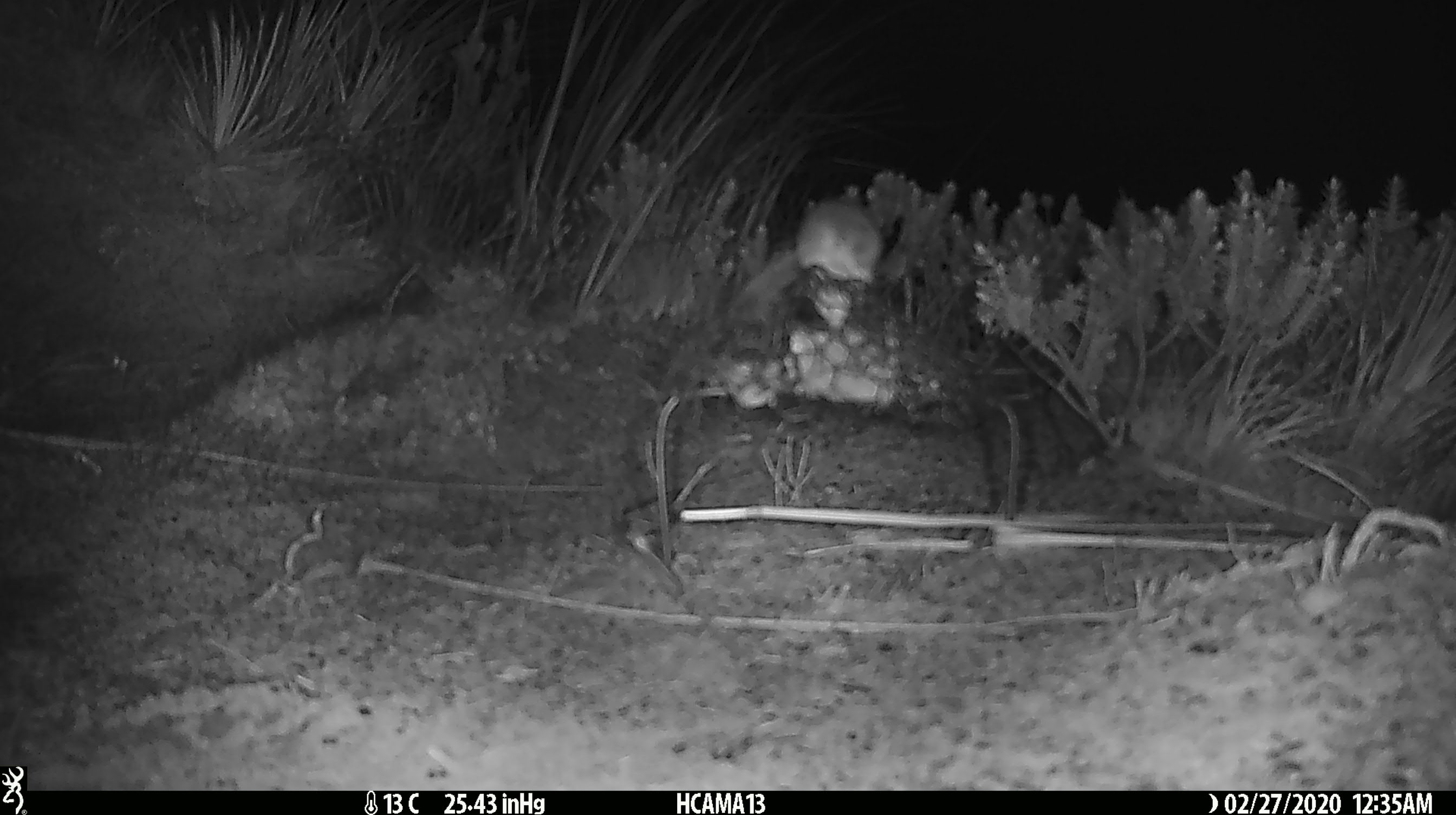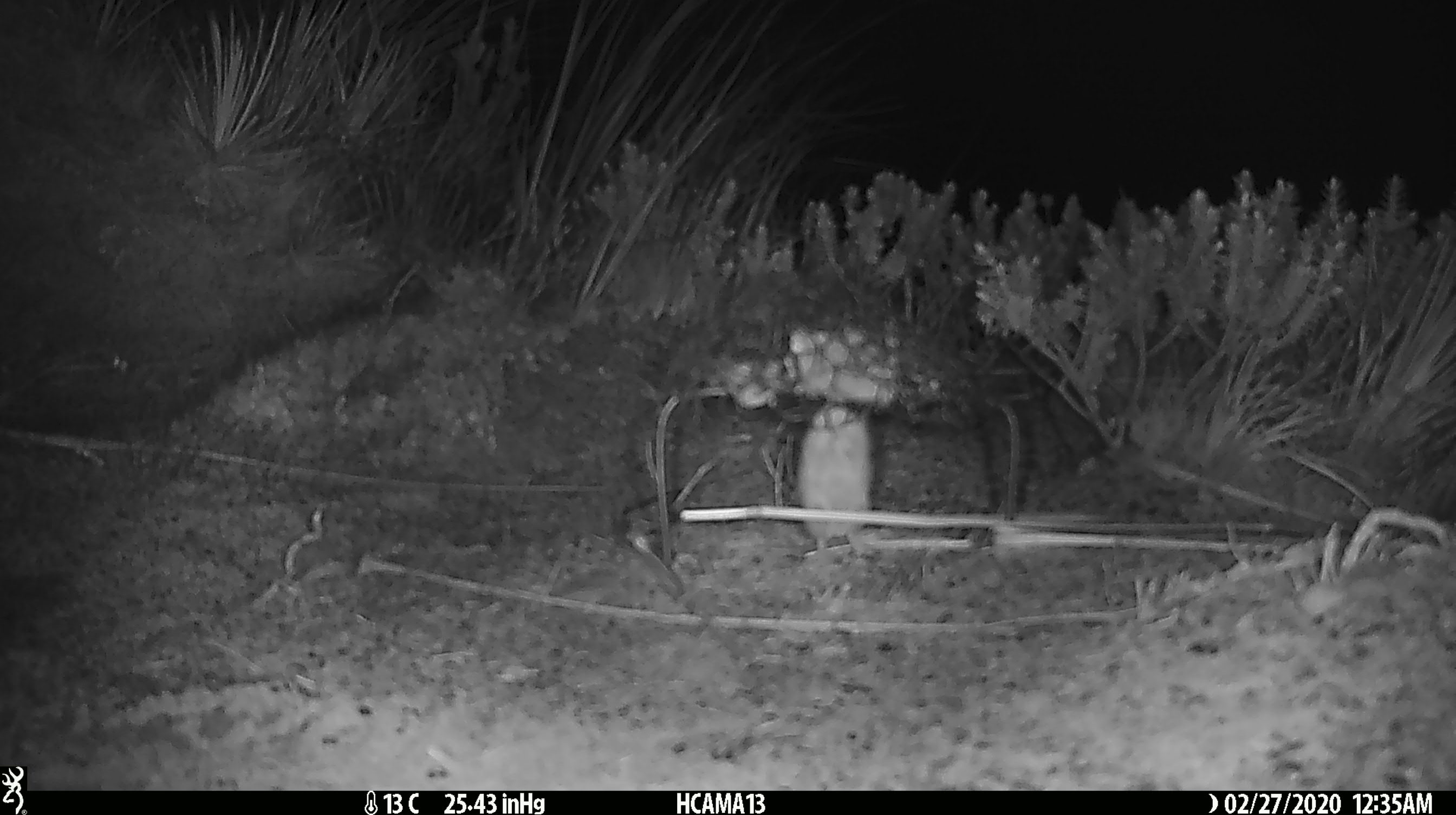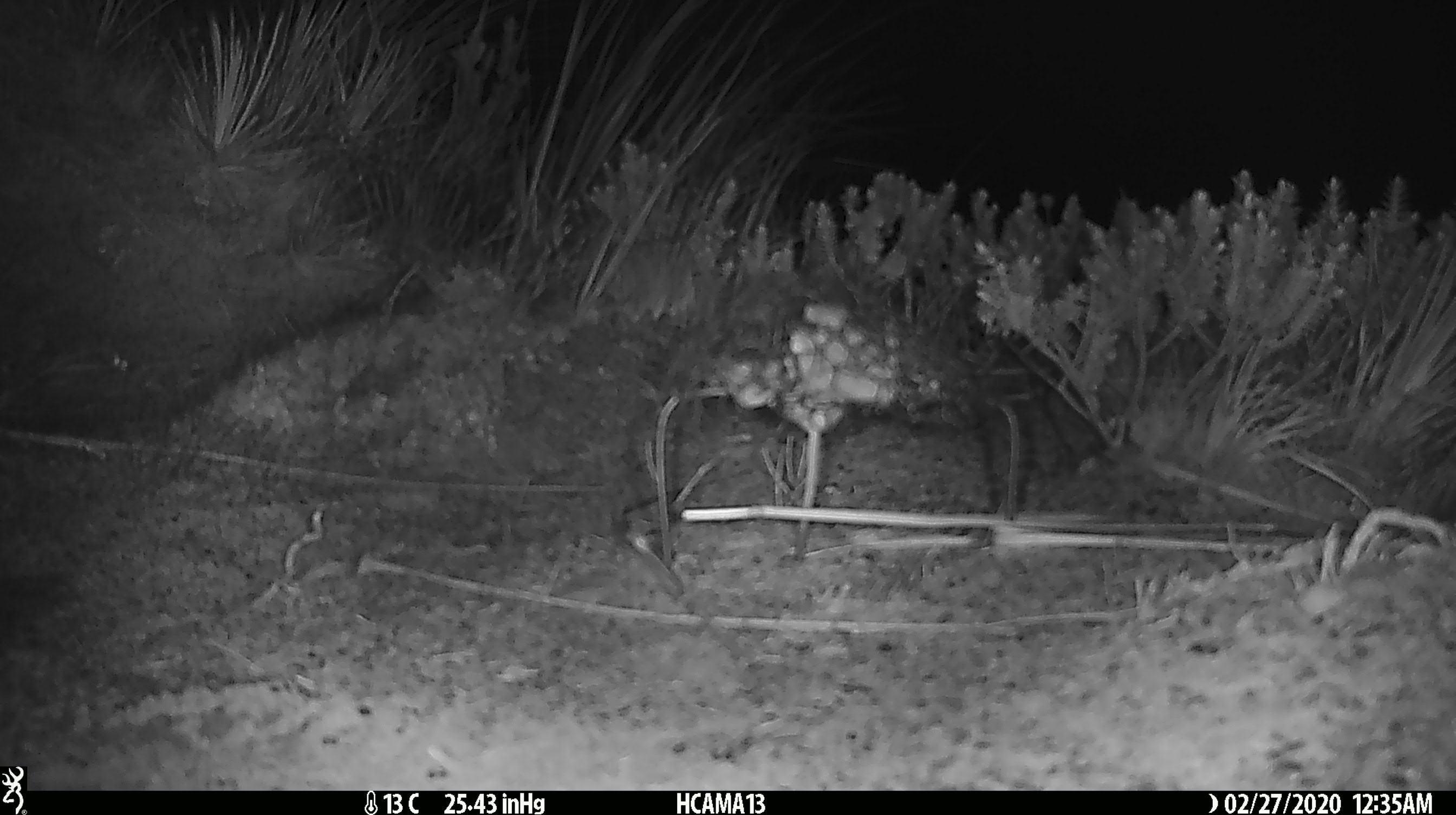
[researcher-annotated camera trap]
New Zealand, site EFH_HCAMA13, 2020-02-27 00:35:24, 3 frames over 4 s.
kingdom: Animalia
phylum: Chordata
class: Mammalia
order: Rodentia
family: Muridae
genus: Mus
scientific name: Mus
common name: mouse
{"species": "mouse (Mus)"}